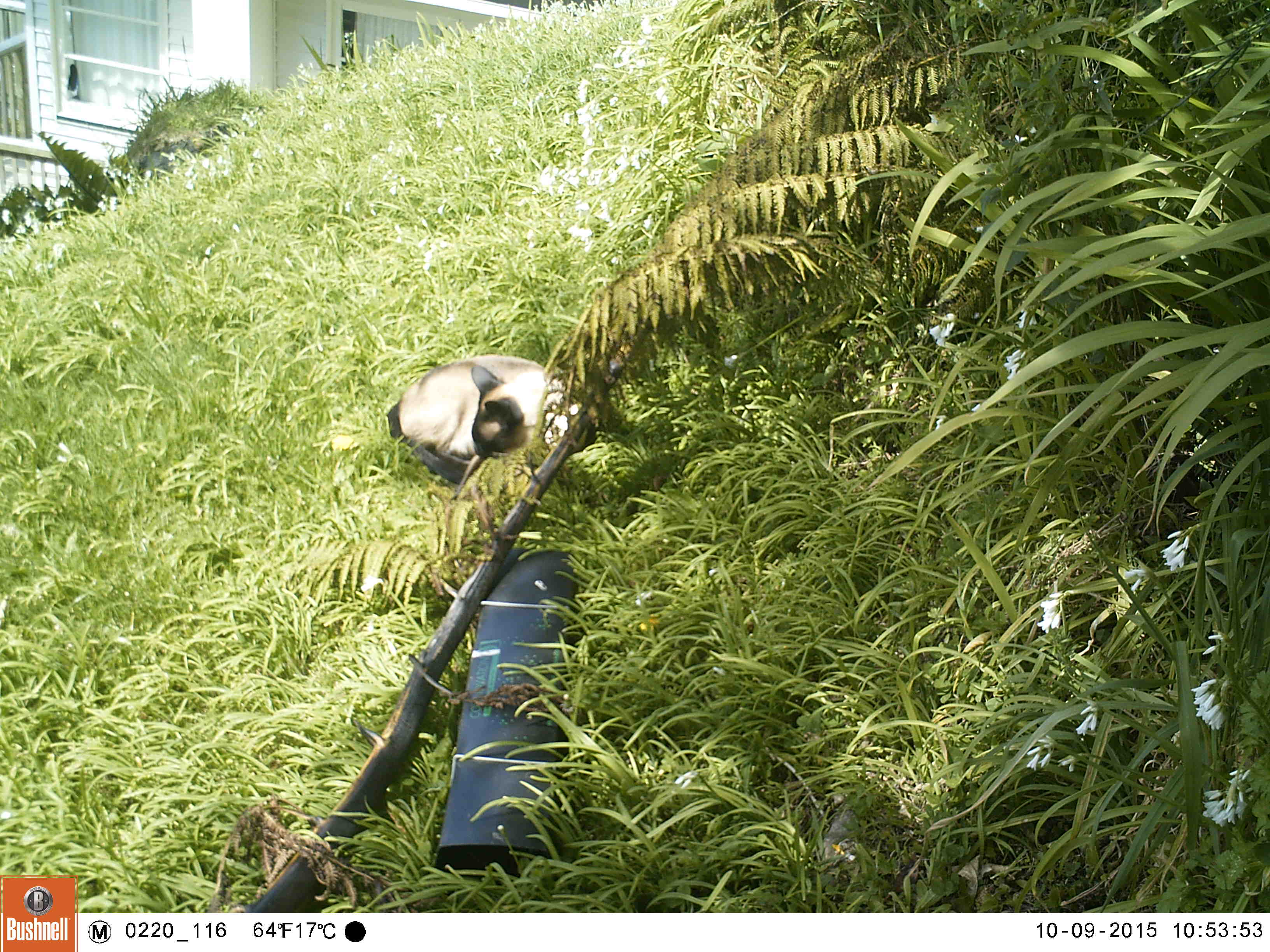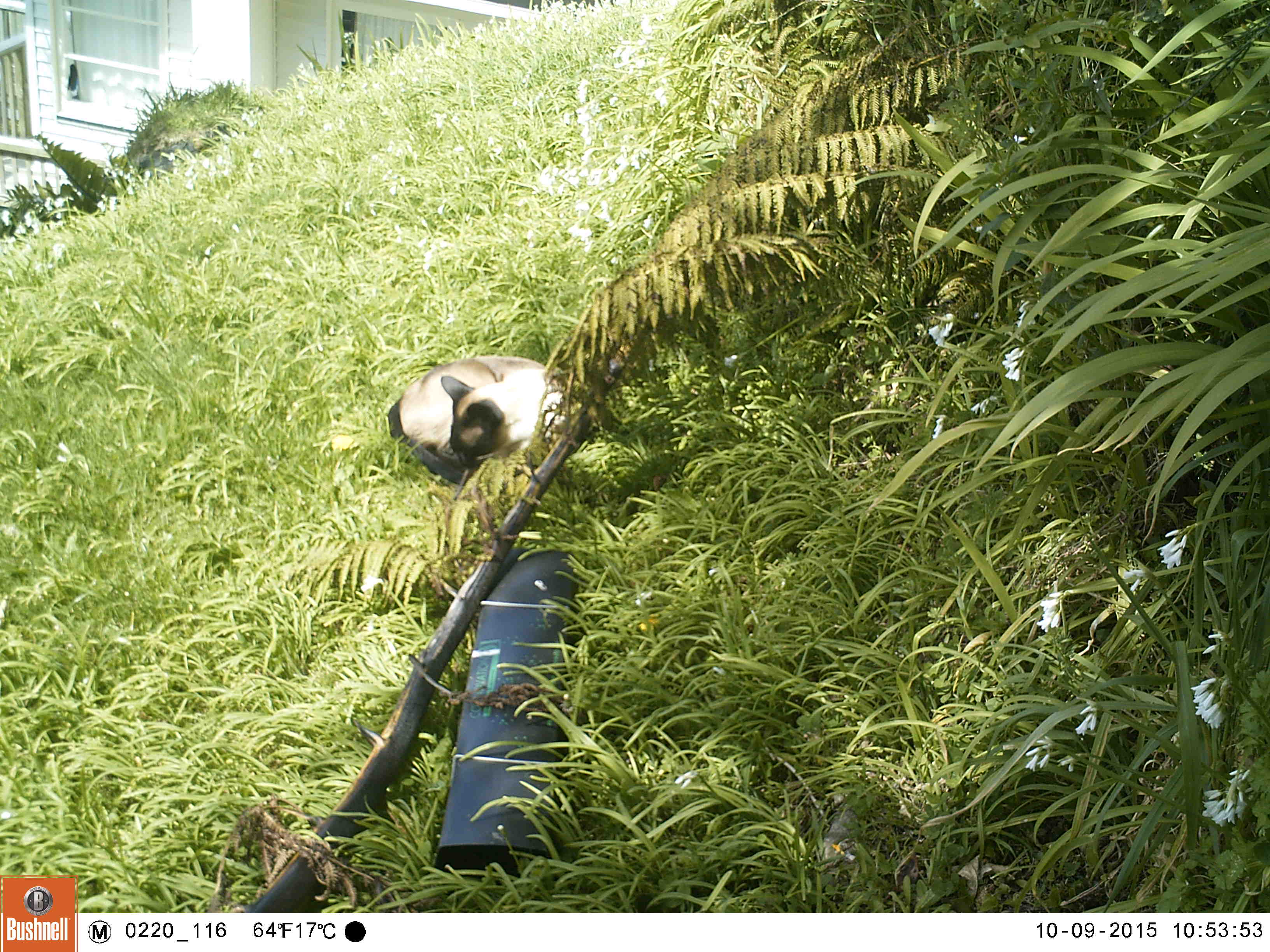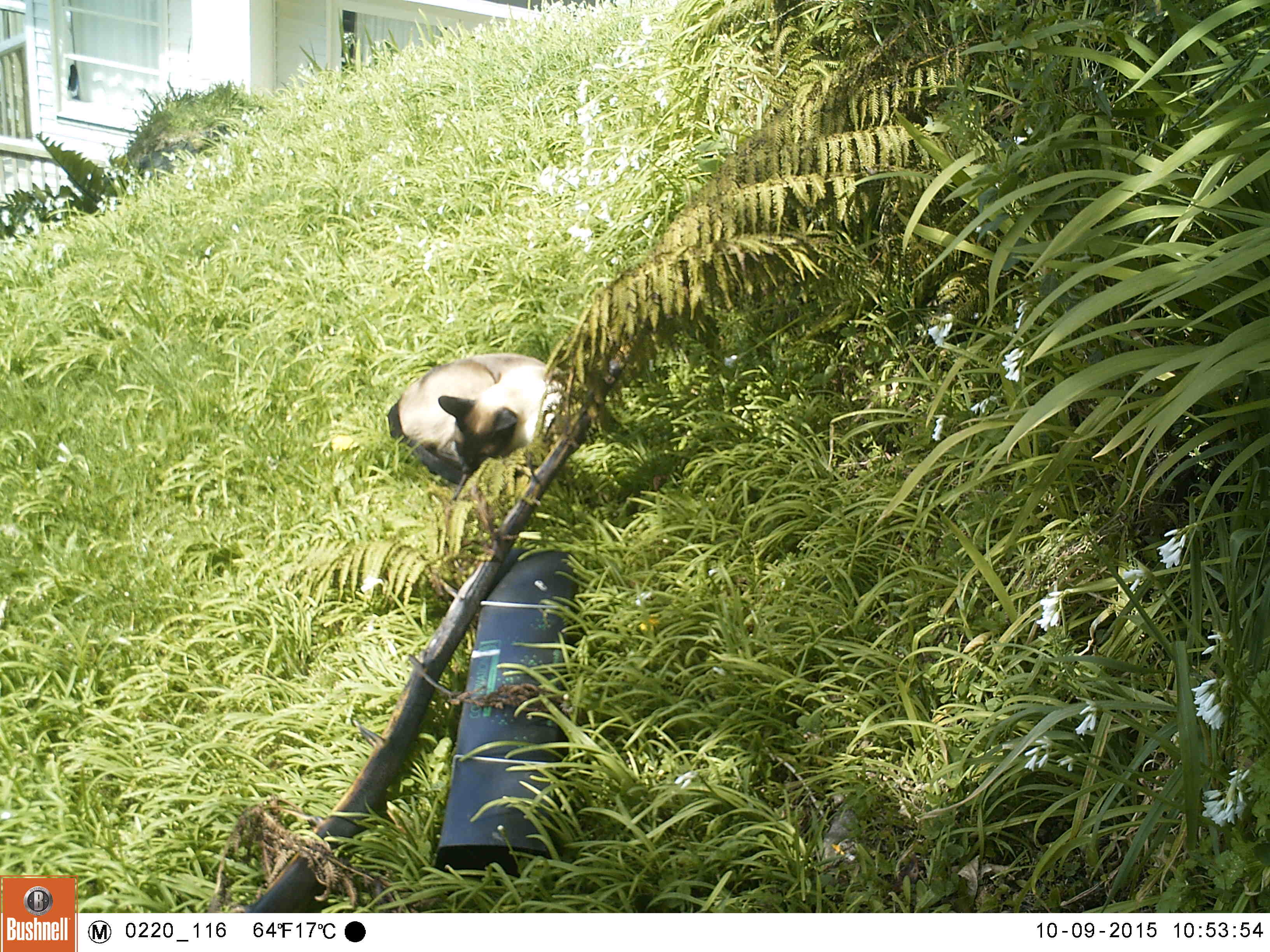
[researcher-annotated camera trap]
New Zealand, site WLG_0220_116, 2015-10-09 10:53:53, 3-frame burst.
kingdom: Animalia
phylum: Chordata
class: Mammalia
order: Carnivora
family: Felidae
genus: Felis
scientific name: Felis catus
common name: domestic cat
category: cat